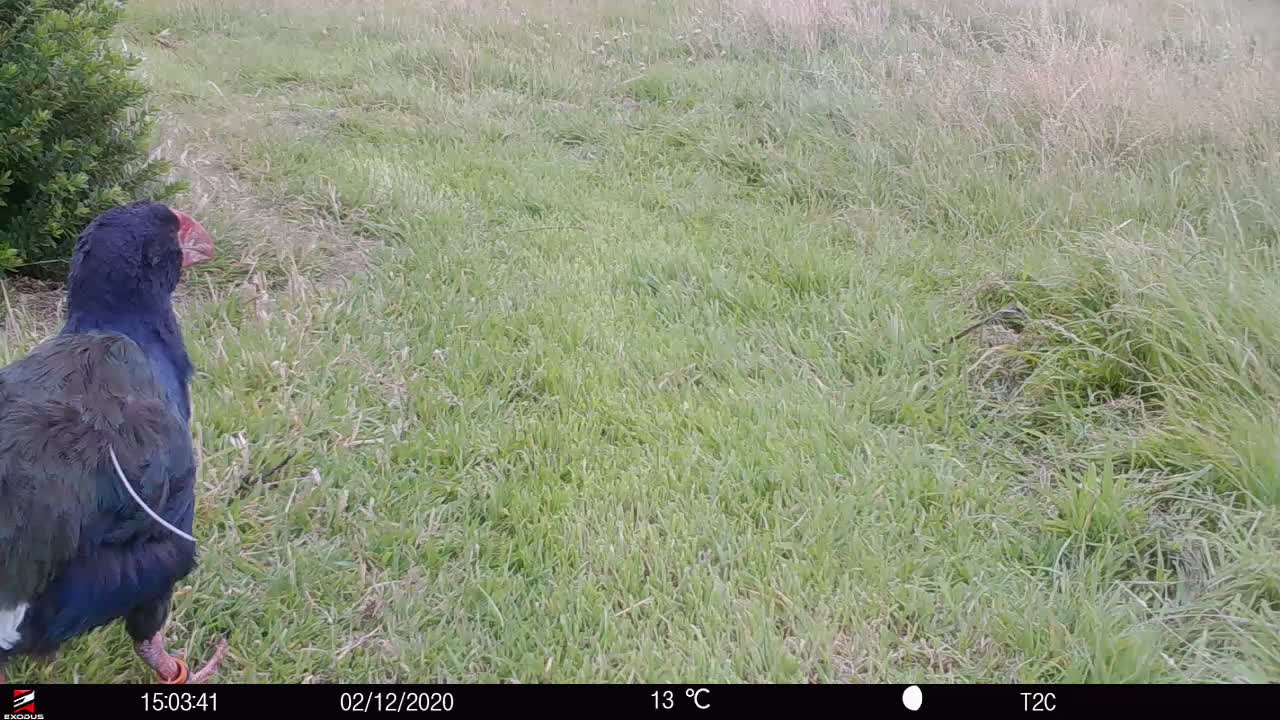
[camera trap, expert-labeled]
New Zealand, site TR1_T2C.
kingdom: Animalia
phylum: Chordata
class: Aves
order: Gruiformes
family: Rallidae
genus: Porphyrio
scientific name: Porphyrio mantelli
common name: takahe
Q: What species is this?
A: Takahe (Porphyrio mantelli).